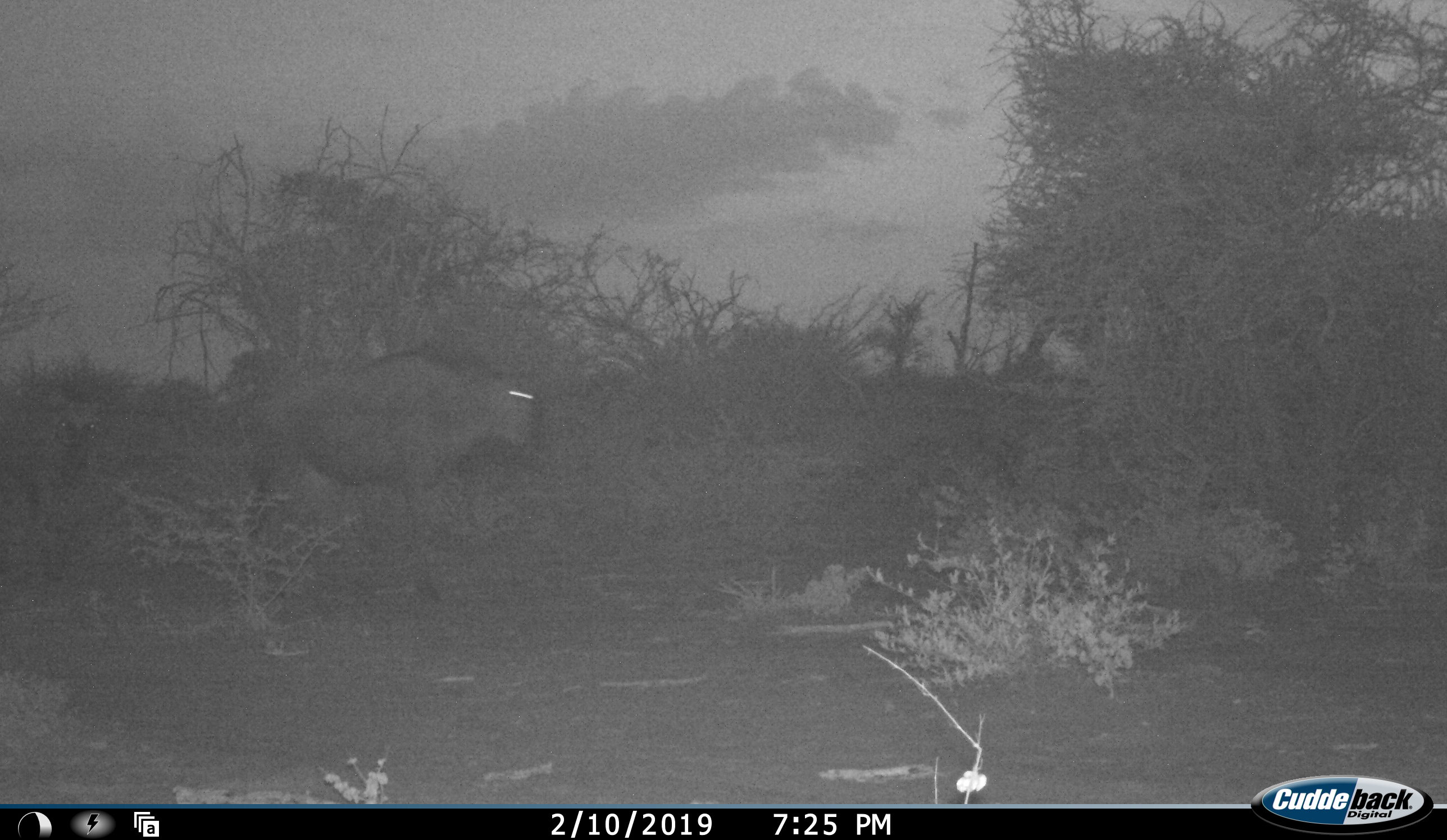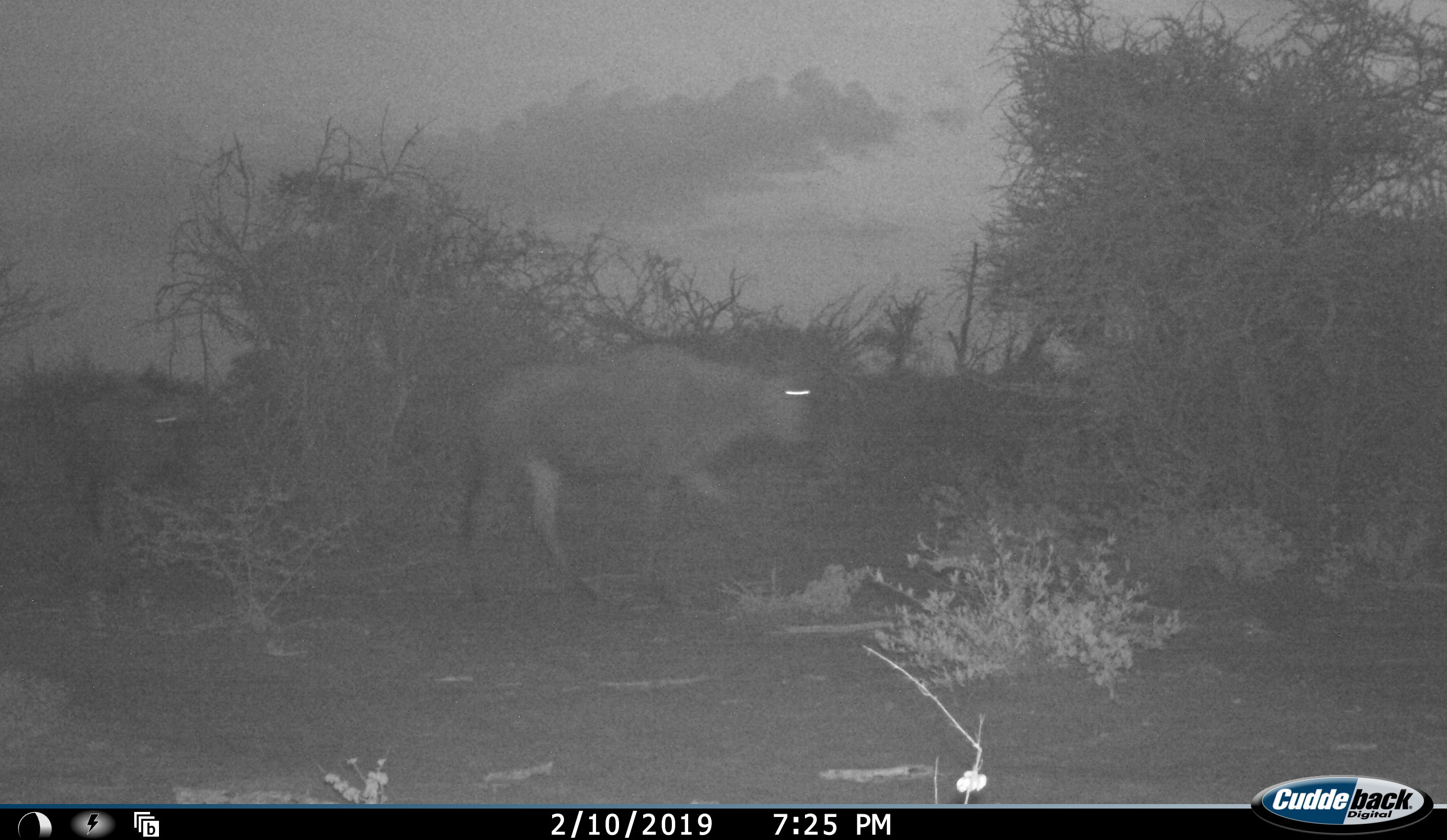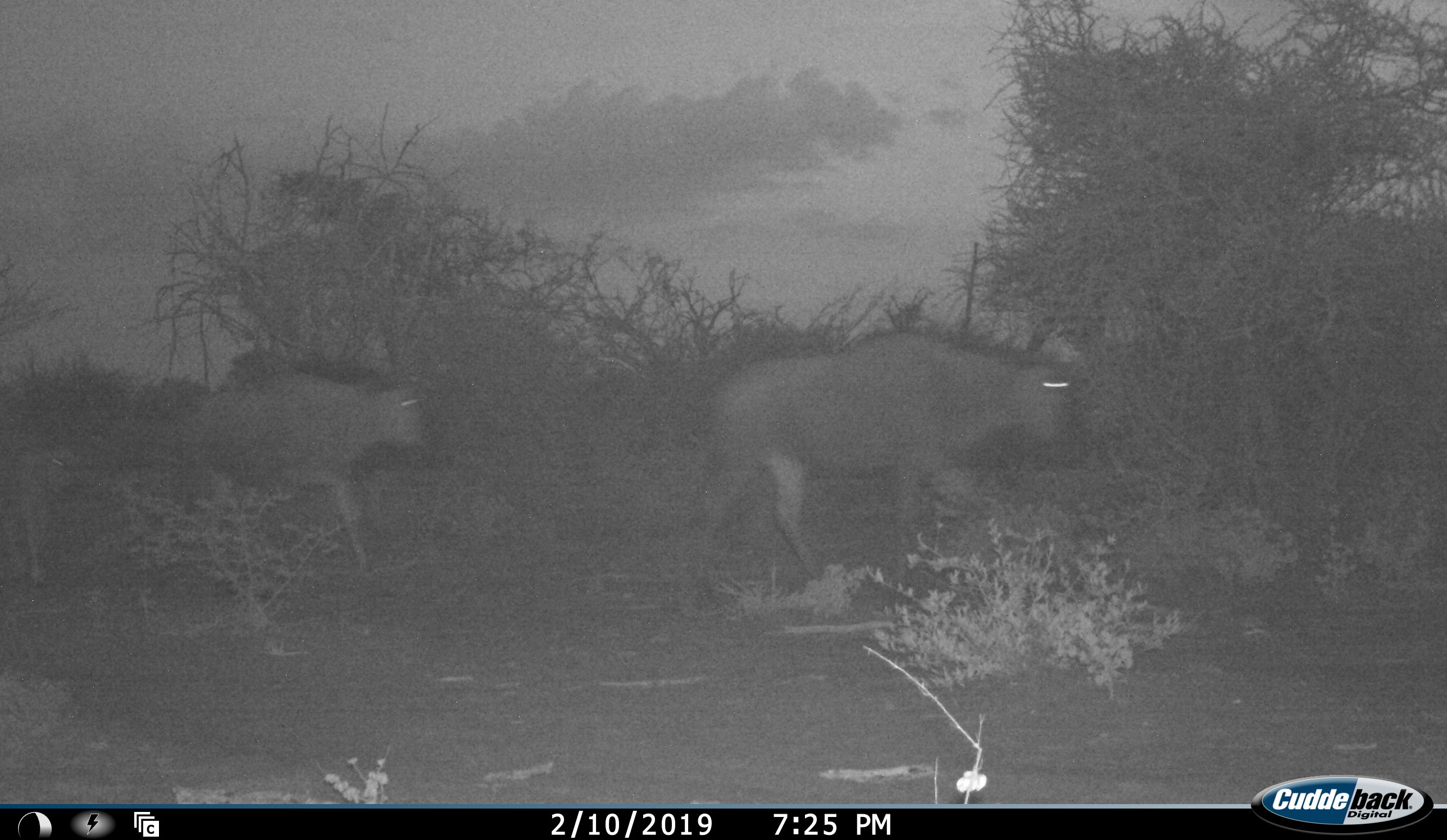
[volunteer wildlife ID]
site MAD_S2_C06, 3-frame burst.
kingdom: Animalia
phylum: Chordata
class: Mammalia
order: Artiodactyla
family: Bovidae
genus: Connochaetes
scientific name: Connochaetes taurinus taurinus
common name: blue wildebeest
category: wildebeestblue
Wildebeestblue (blue wildebeest) (Connochaetes taurinus taurinus), count 2. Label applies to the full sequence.